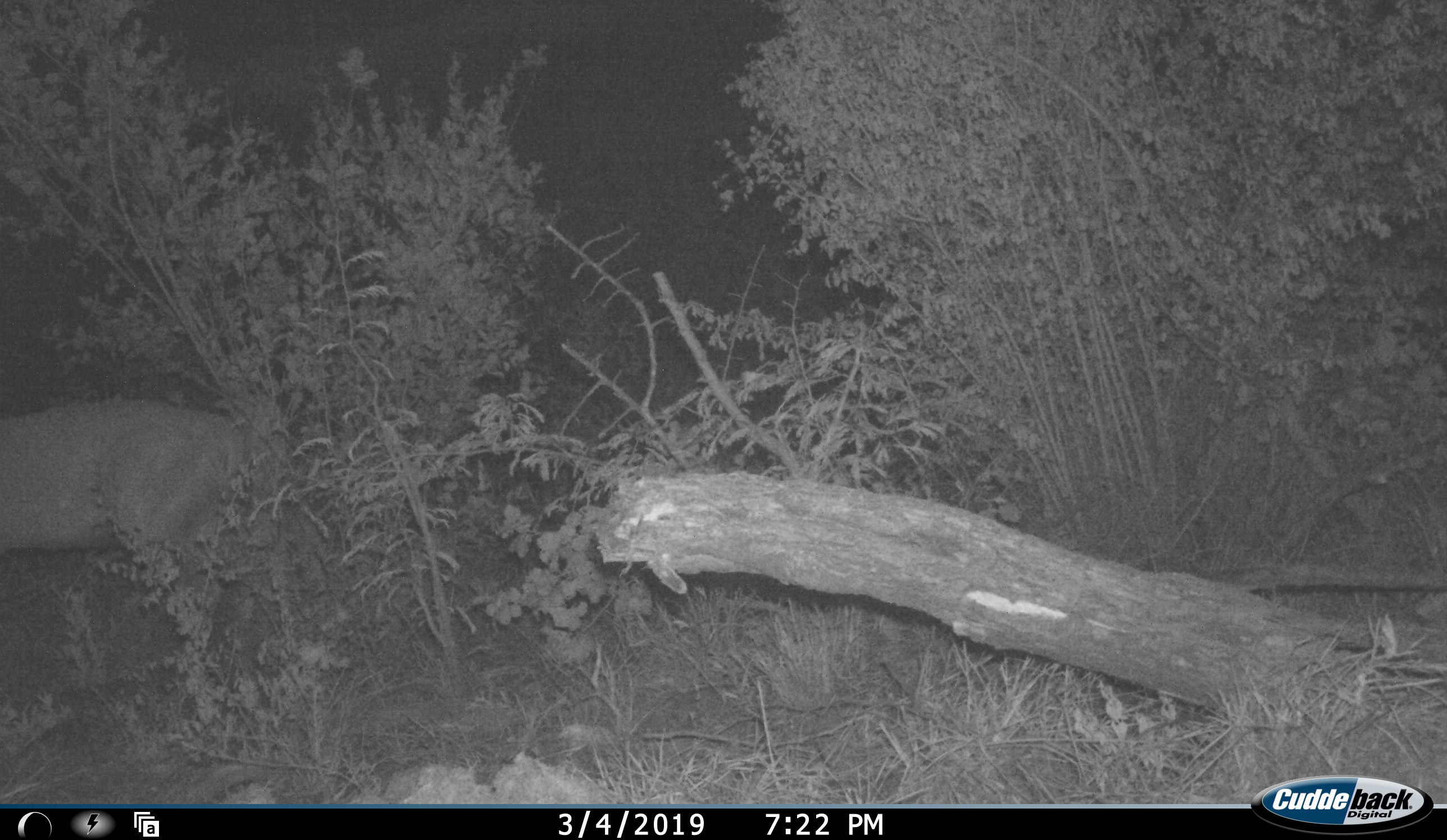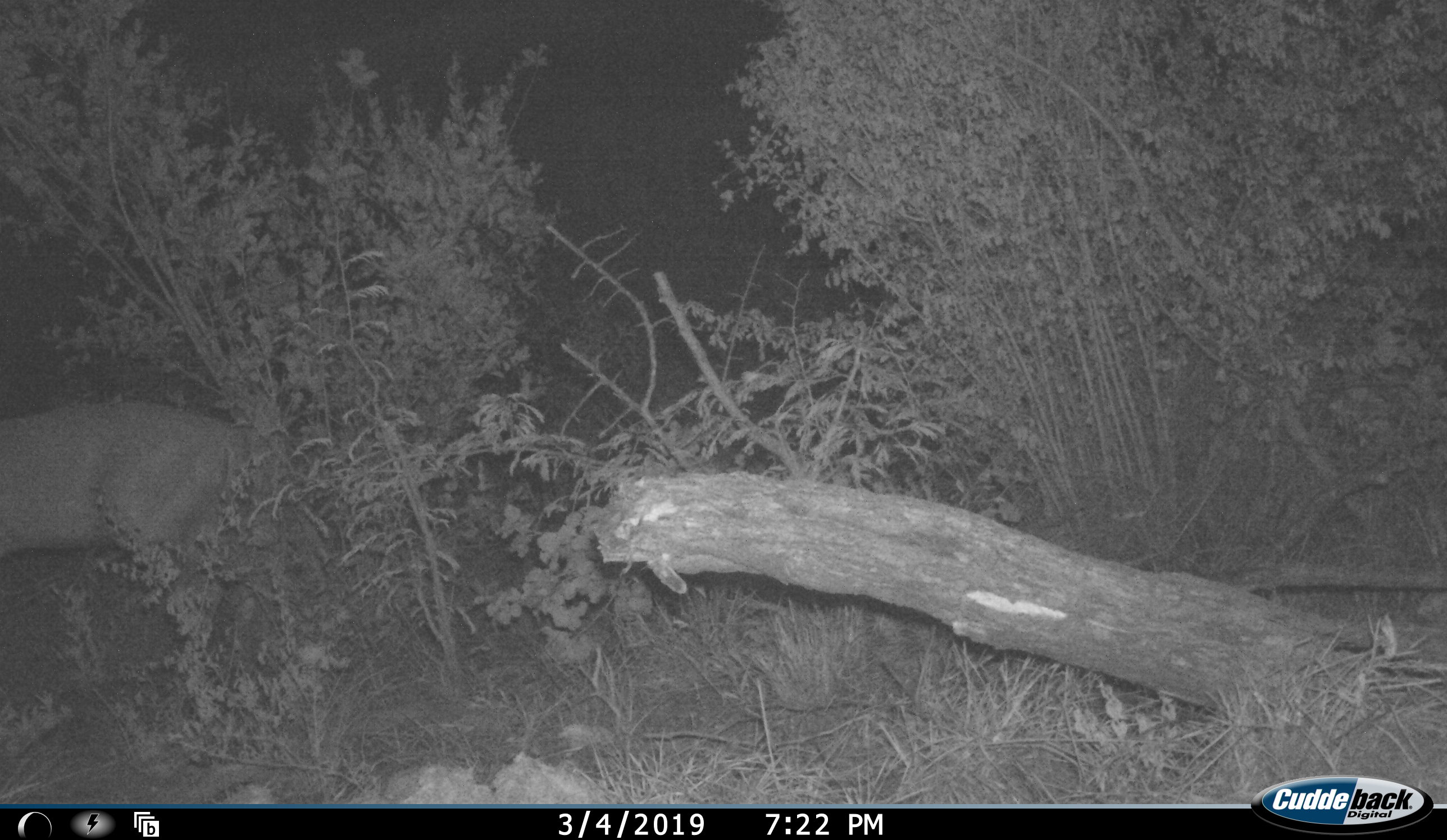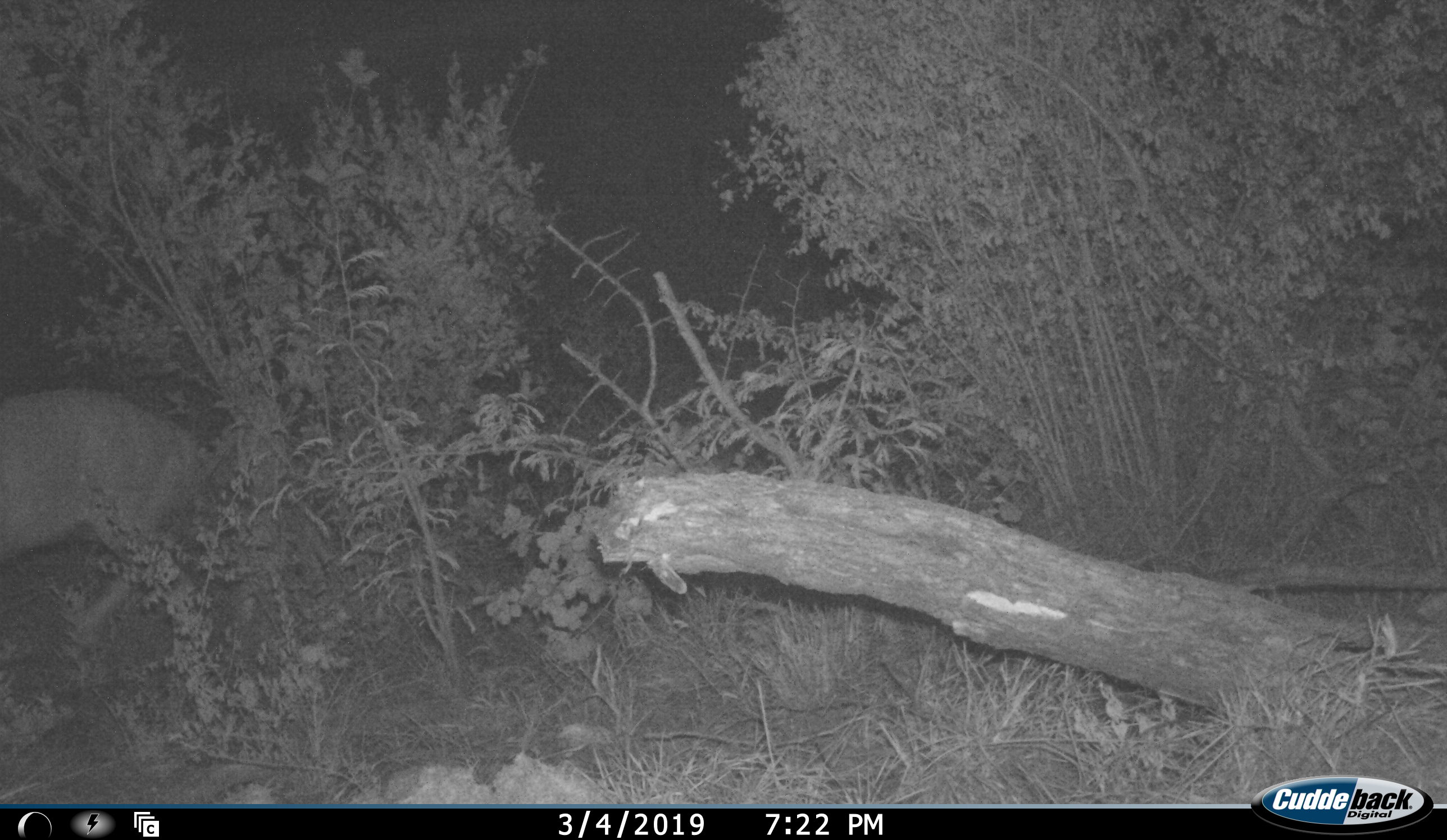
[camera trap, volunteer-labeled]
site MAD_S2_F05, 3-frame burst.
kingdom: Animalia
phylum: Chordata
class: Mammalia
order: Artiodactyla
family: Bovidae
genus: Aepyceros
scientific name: Aepyceros melampus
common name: impala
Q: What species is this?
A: Impala (Aepyceros melampus).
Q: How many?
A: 1.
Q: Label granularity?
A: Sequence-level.